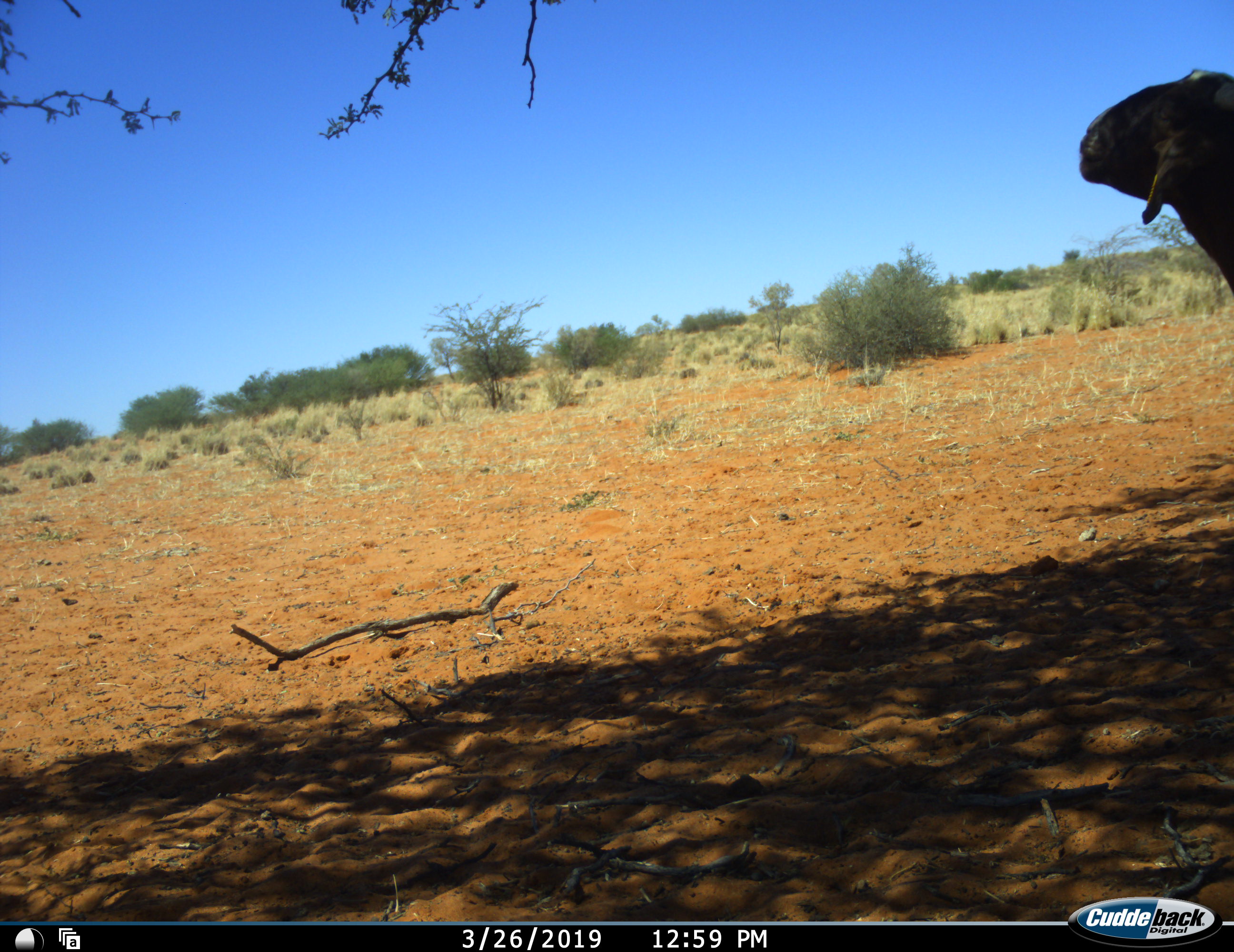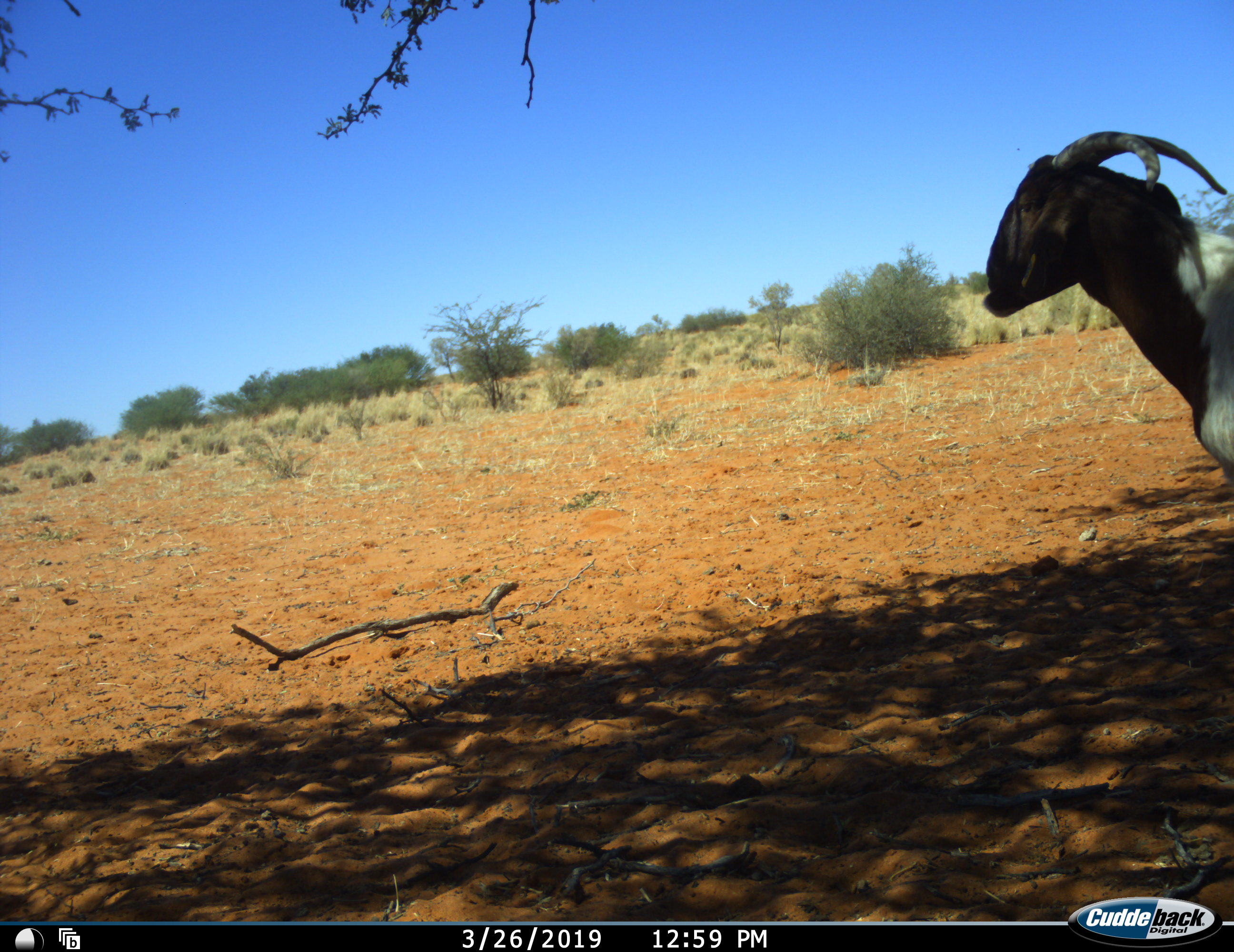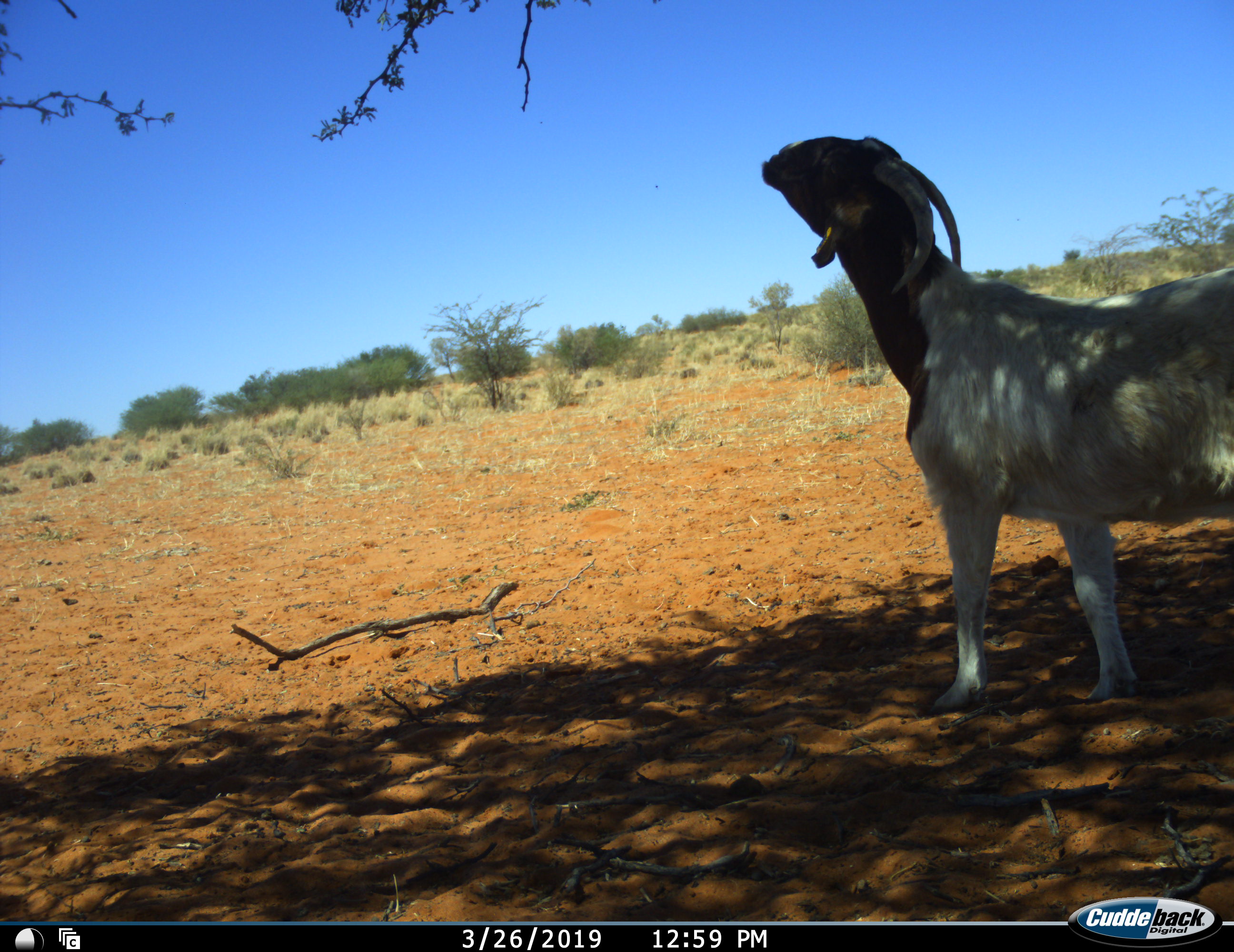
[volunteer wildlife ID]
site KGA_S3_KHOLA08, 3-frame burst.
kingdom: Animalia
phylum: Chordata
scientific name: Vertebrata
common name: domestic animal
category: domesticanimal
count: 1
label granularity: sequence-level